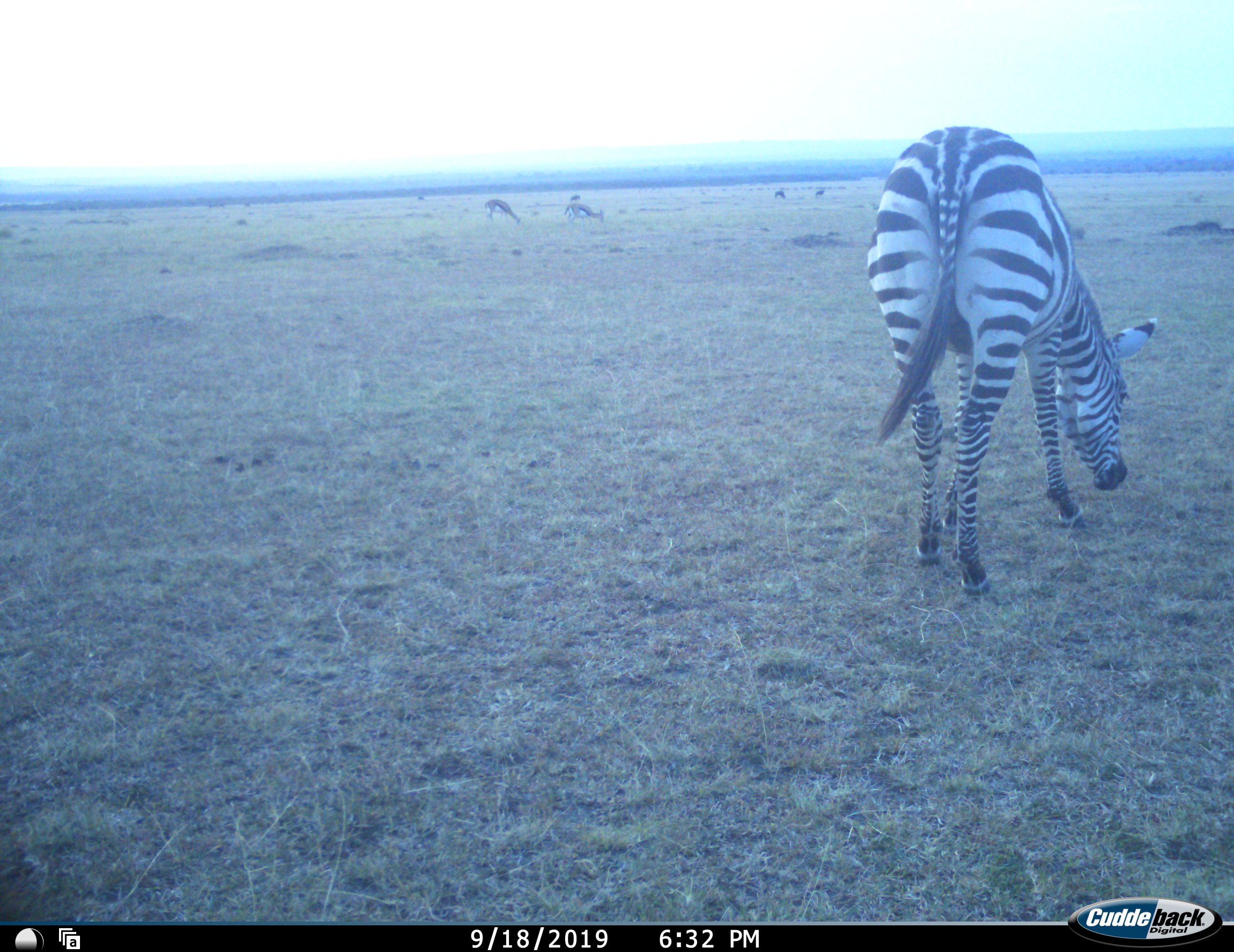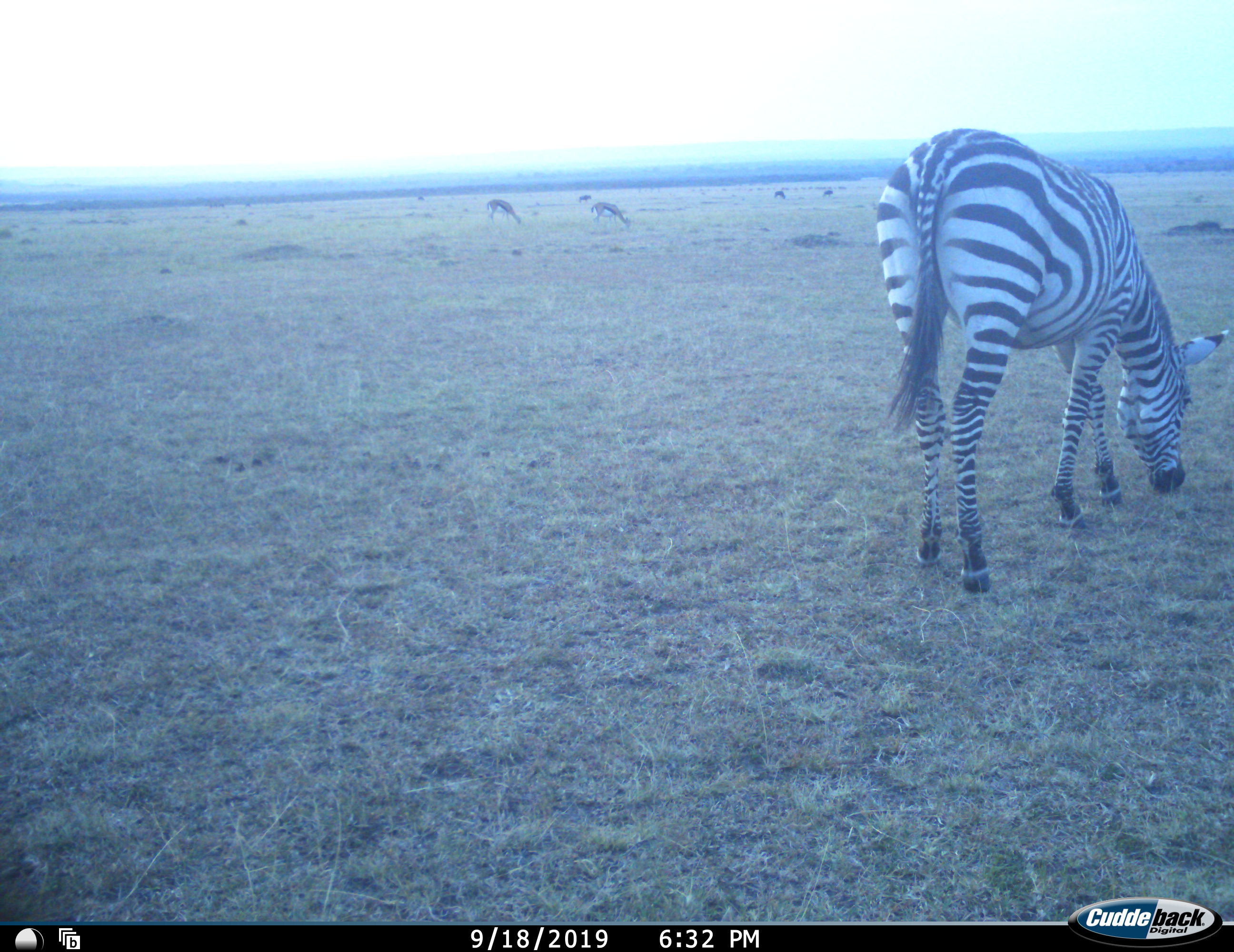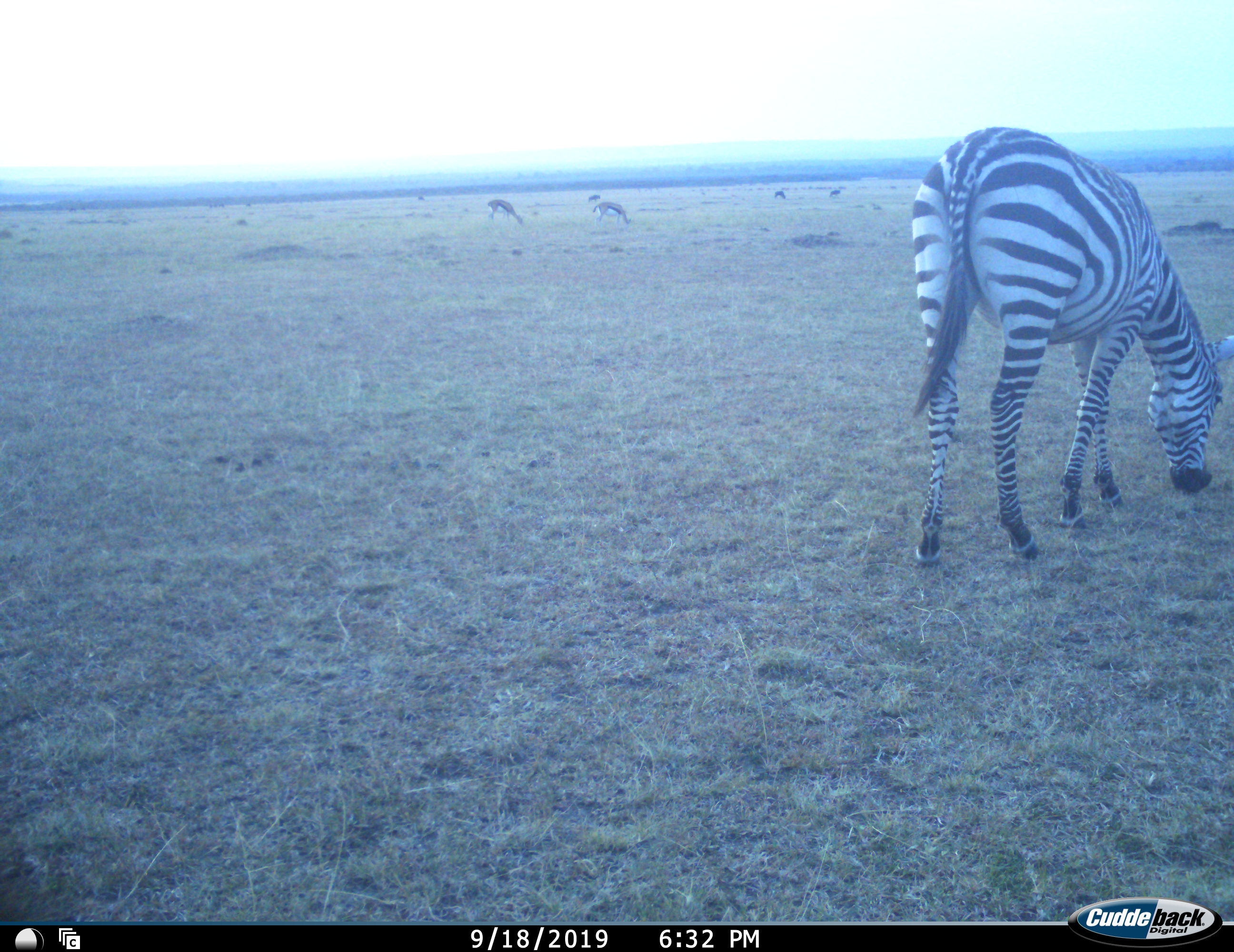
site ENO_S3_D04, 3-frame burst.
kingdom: Animalia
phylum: Chordata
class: Mammalia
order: Artiodactyla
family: Bovidae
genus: Eudorcas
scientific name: Eudorcas thomsonii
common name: thomson's gazelle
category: gazellethomsons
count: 2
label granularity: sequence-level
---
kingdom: Animalia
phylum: Chordata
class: Mammalia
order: Perissodactyla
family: Equidae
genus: Equus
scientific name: Equus quagga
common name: plains zebra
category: zebraplains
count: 1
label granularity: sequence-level